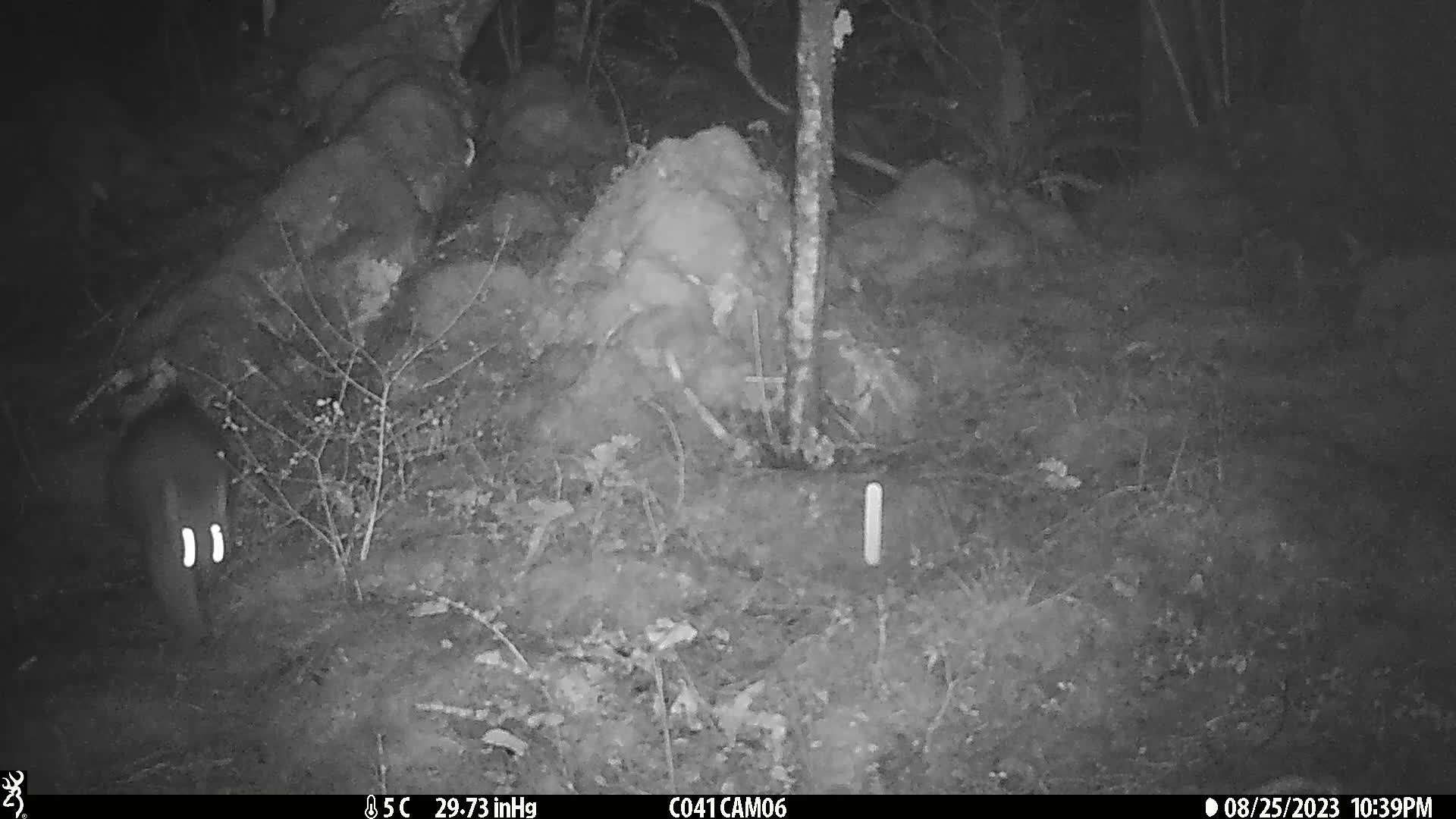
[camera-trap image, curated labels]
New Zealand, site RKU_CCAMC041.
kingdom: Animalia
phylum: Chordata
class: Mammalia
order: Diprotodontia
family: Phalangeridae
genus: Trichosurus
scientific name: Trichosurus vulpecula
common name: common brushtail possum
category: possum